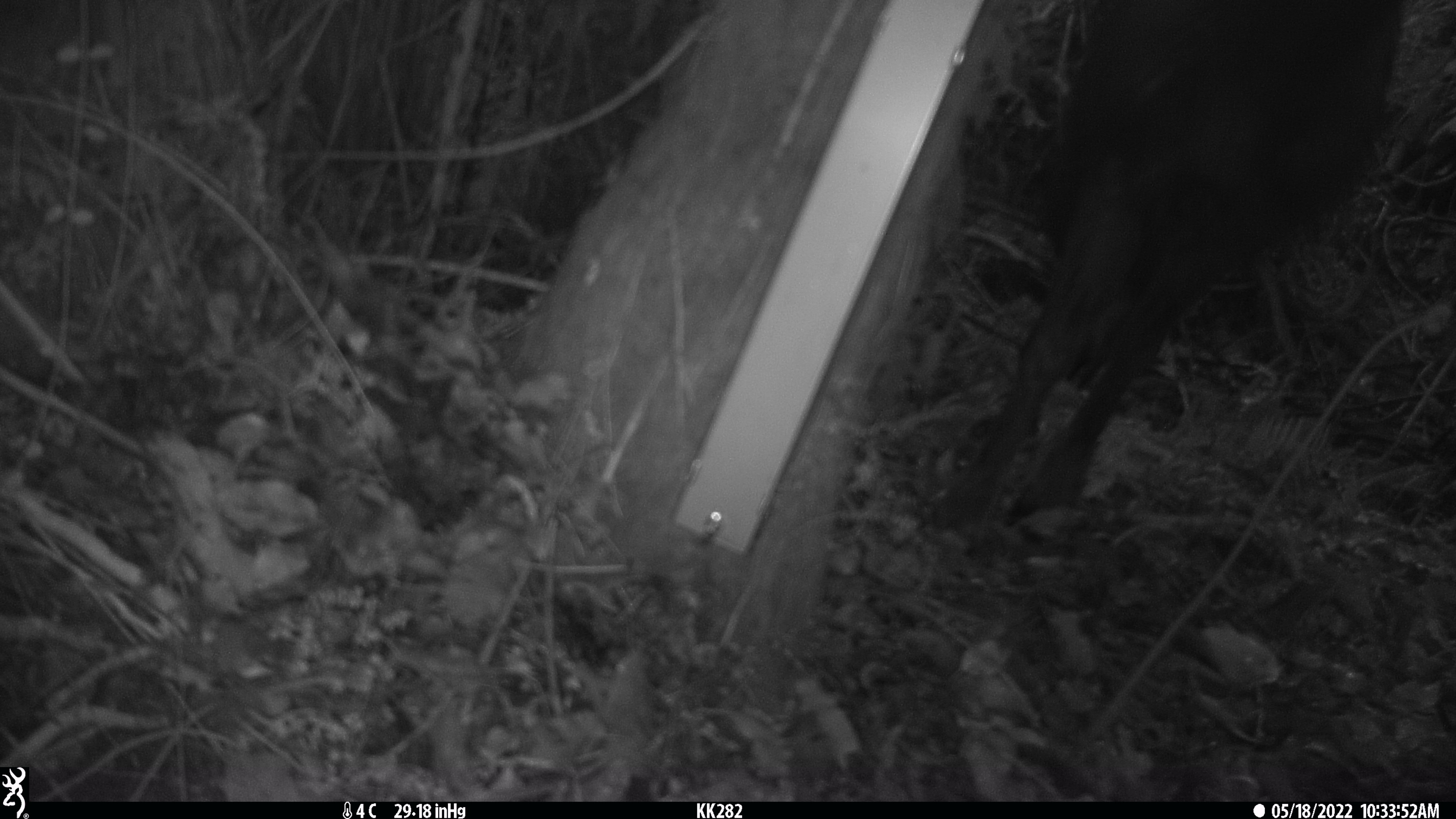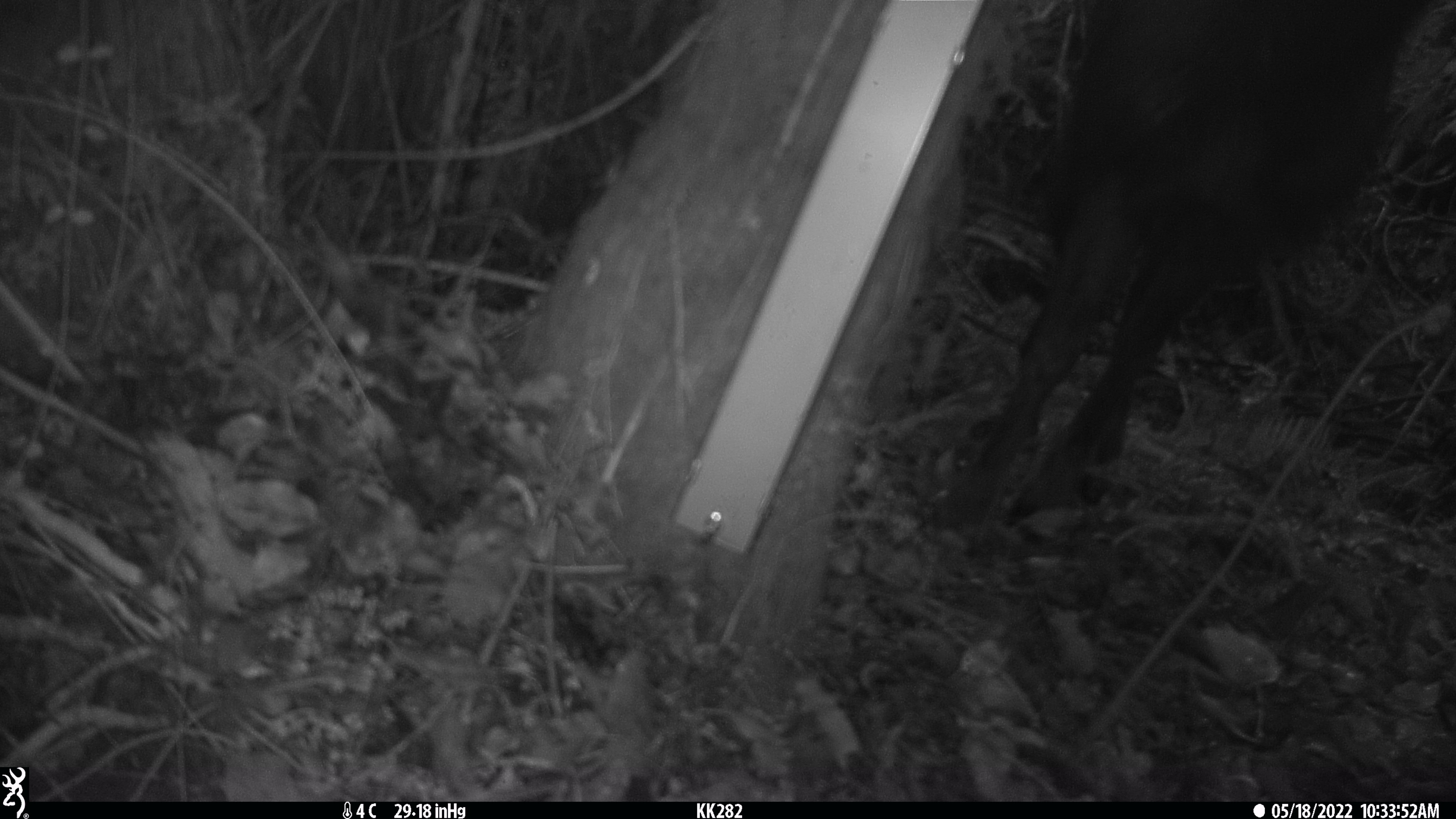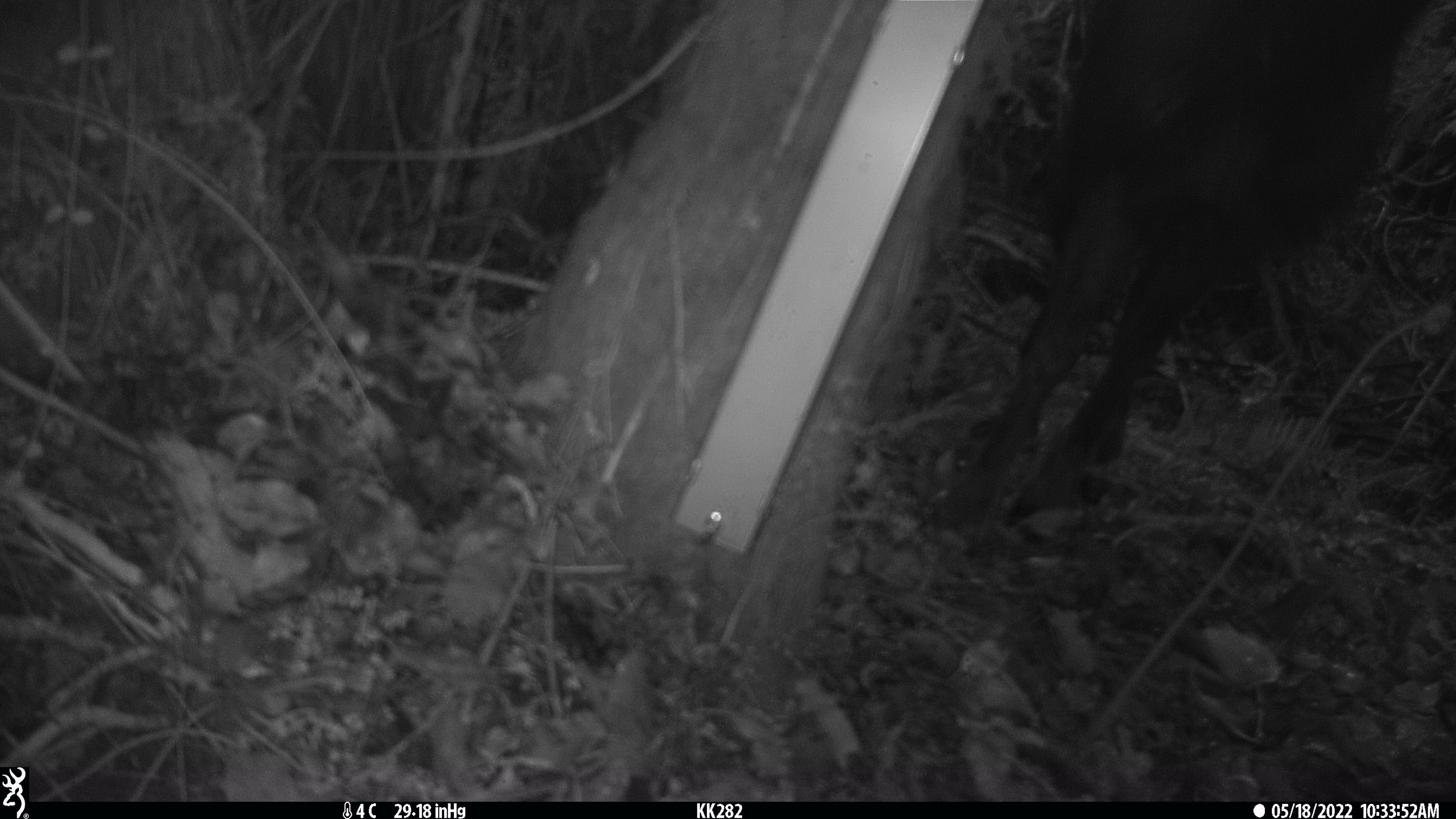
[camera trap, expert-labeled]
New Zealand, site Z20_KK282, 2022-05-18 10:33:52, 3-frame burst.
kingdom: Animalia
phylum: Chordata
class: Mammalia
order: Artiodactyla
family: Bovidae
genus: Rupicapra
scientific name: Rupicapra rupicapra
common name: alpine chamois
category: chamois